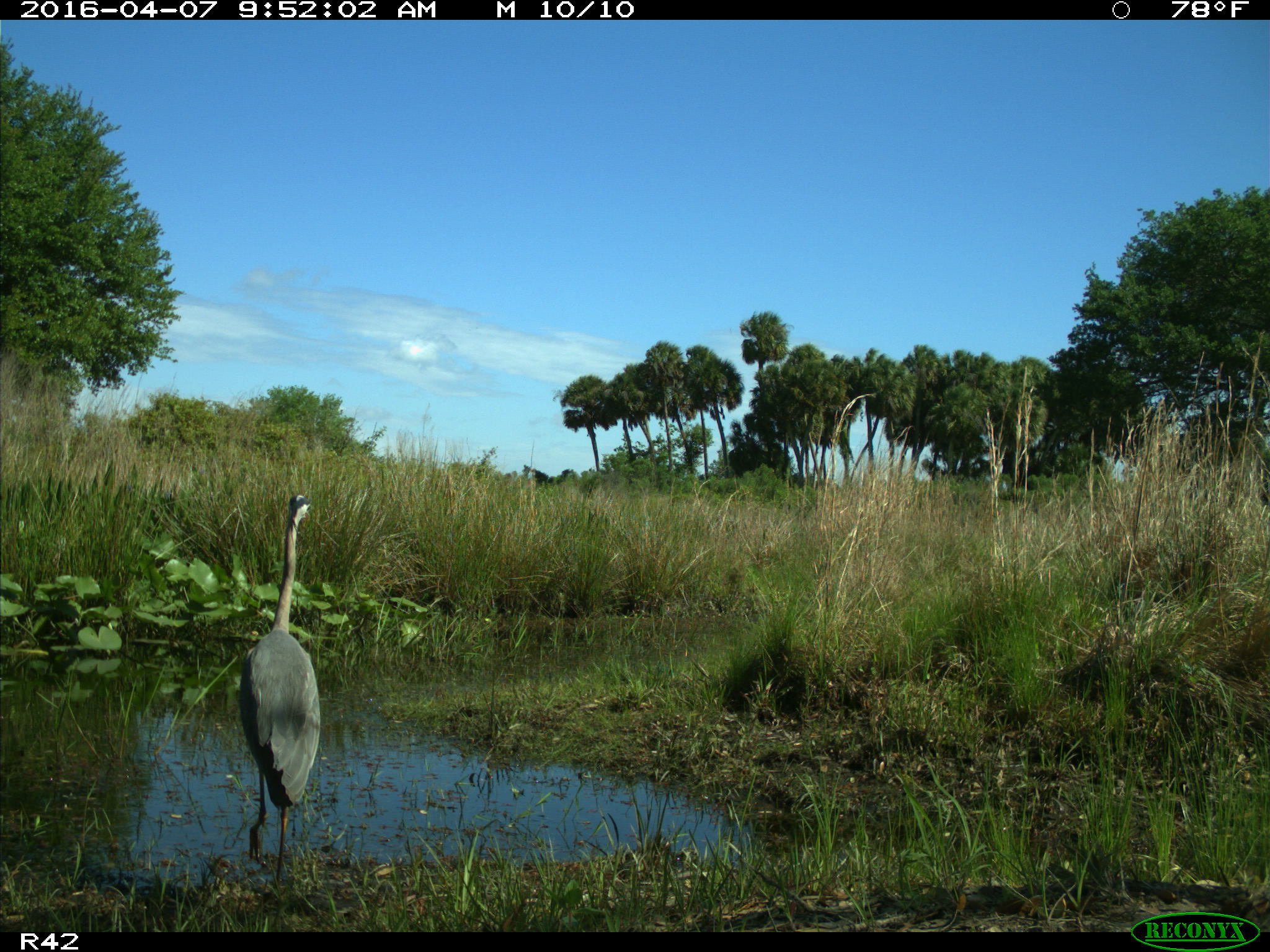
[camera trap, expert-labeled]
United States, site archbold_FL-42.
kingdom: Animalia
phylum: Chordata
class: Aves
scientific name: Aves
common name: birds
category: unidentified bird